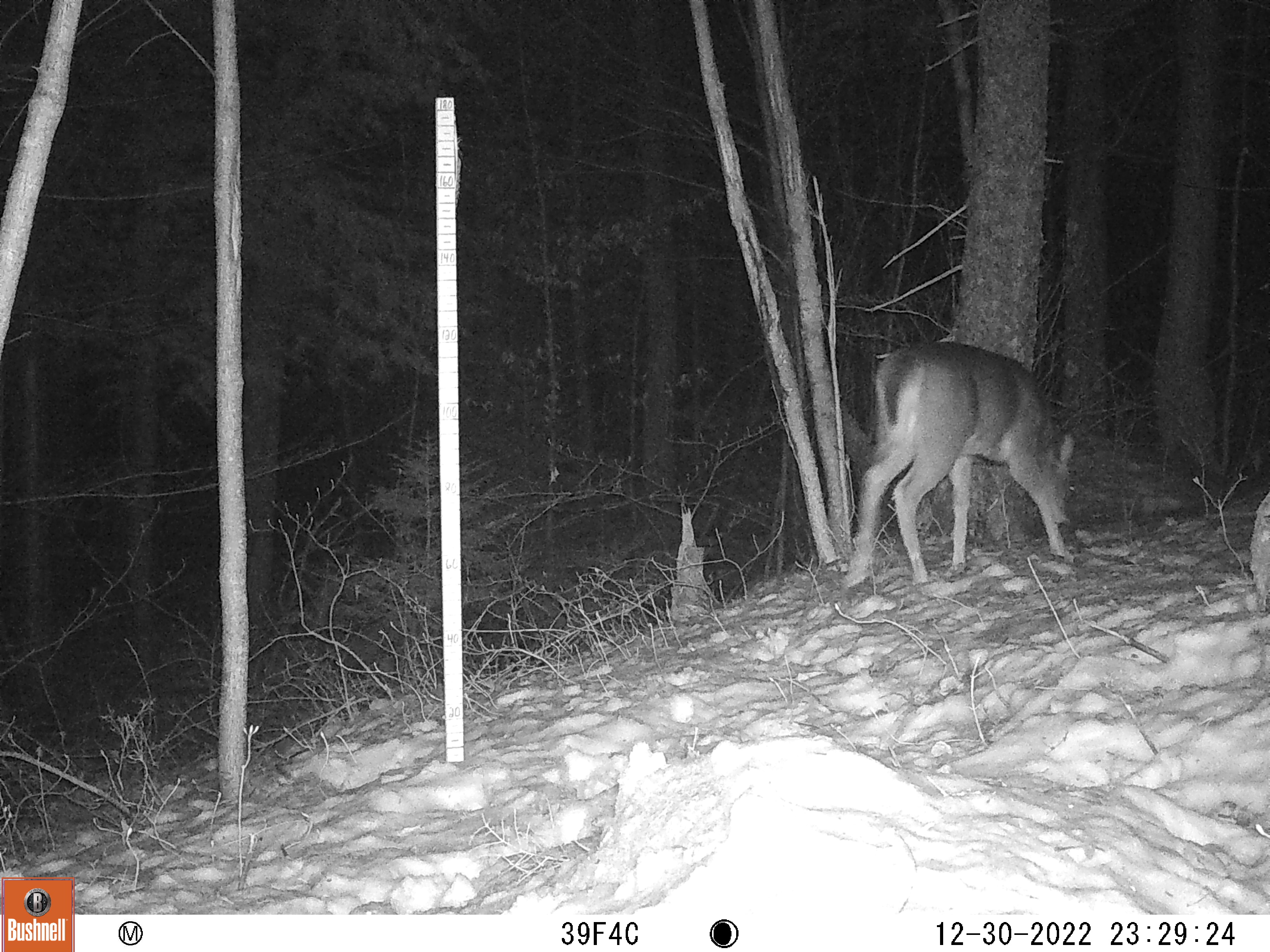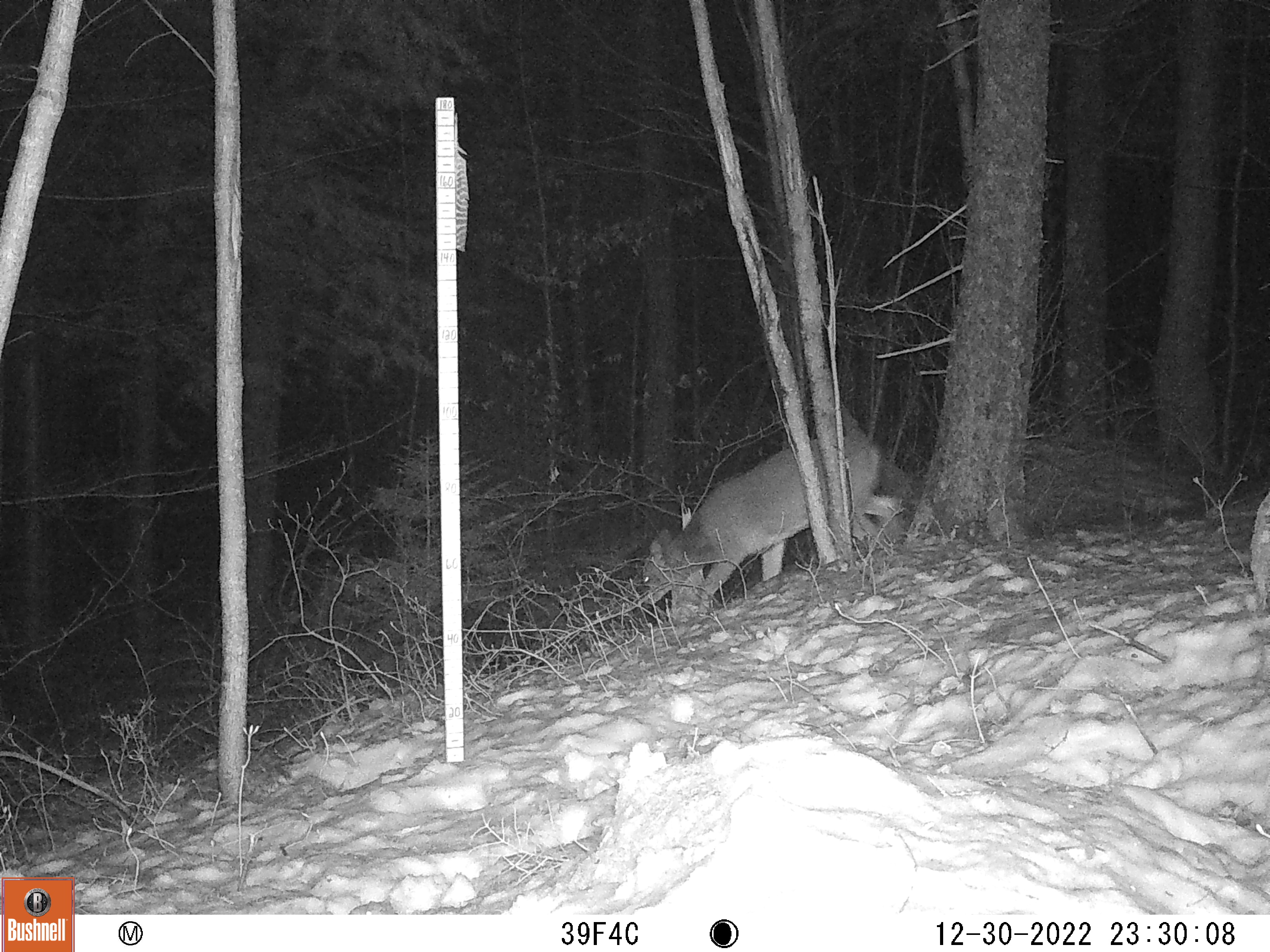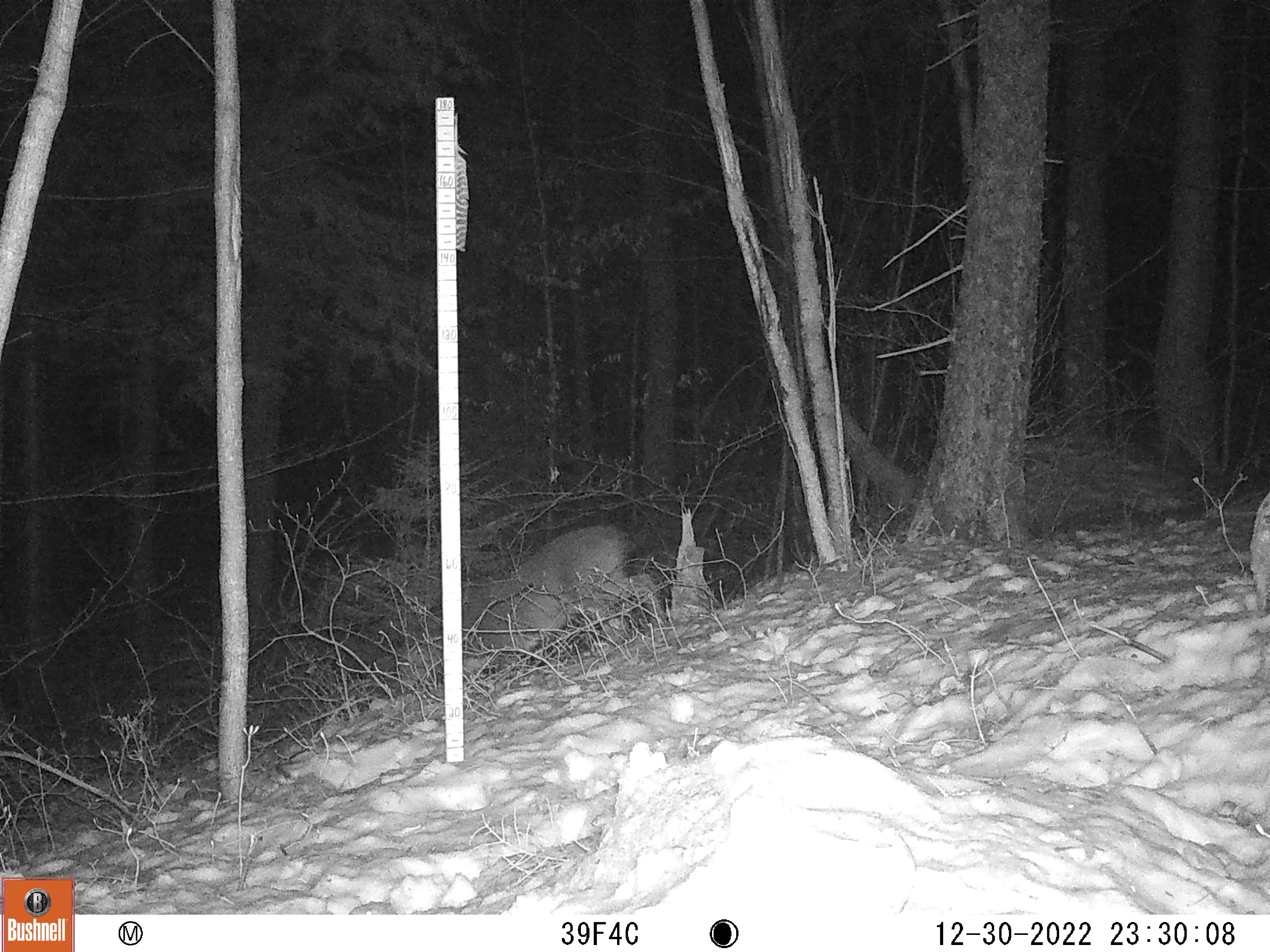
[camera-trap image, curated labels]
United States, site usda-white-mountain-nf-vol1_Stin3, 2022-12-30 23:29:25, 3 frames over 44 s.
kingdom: Animalia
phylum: Chordata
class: Mammalia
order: Artiodactyla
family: Cervidae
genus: Odocoileus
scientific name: Odocoileus virginianus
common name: white-tailed deer